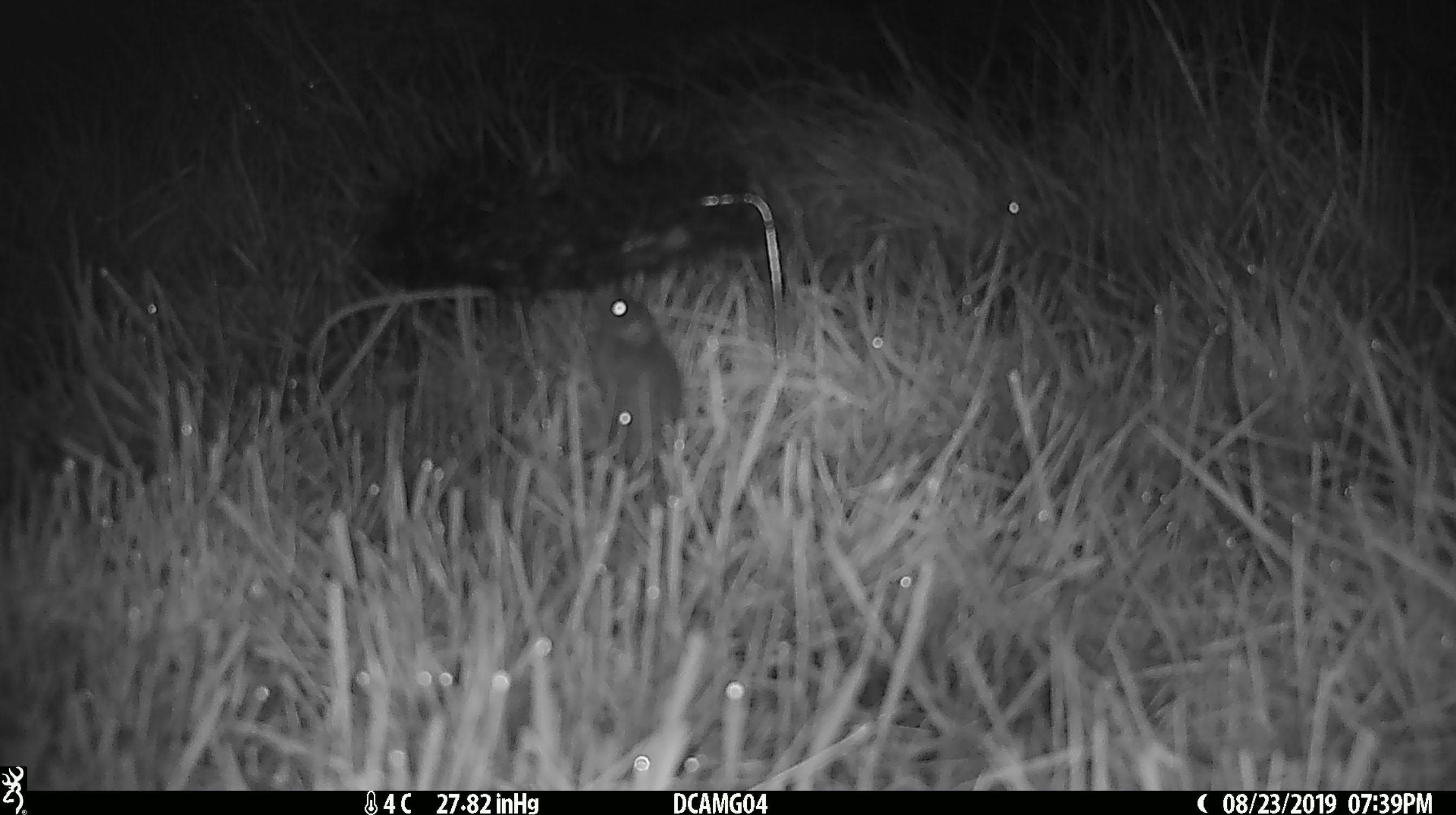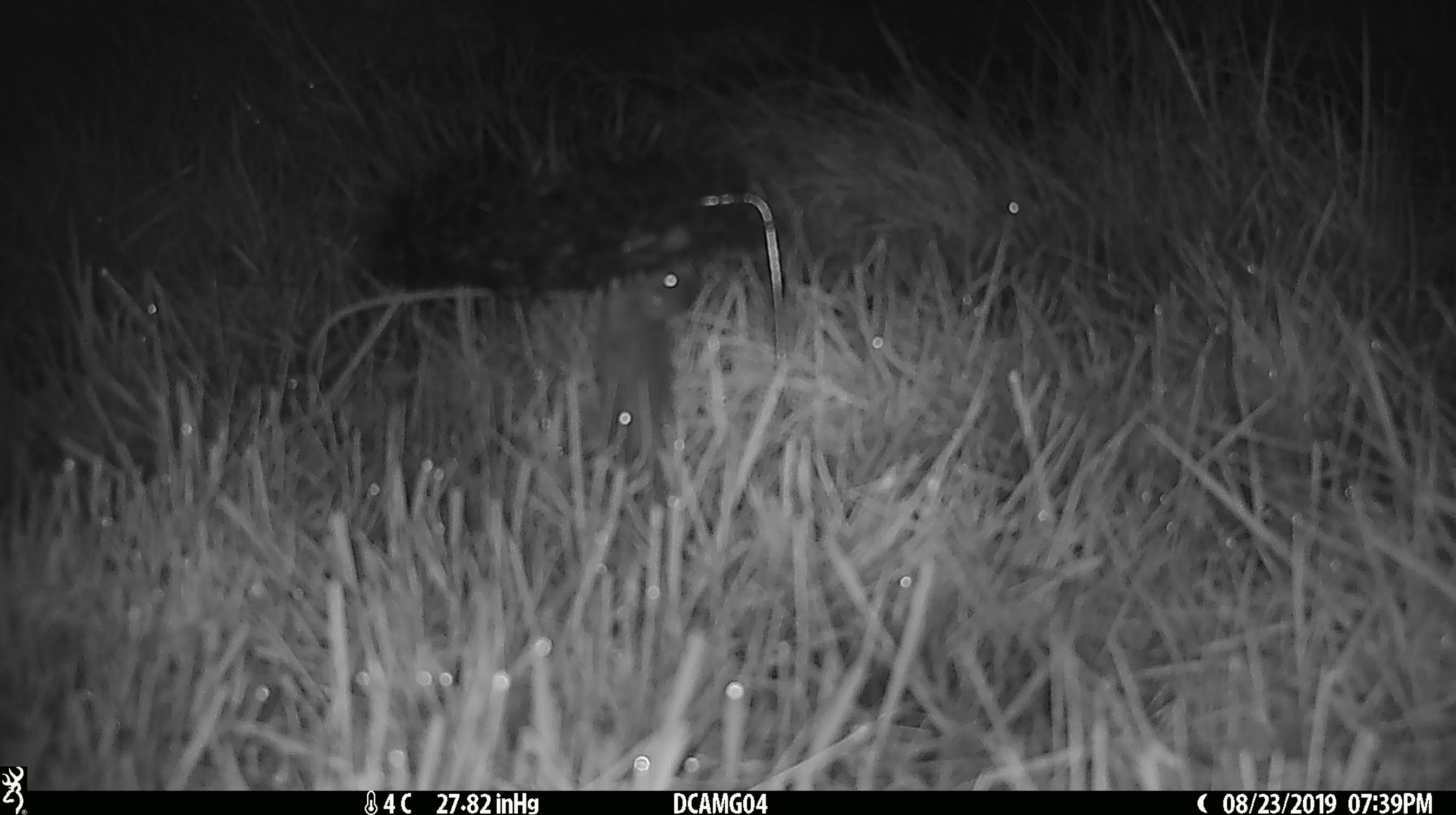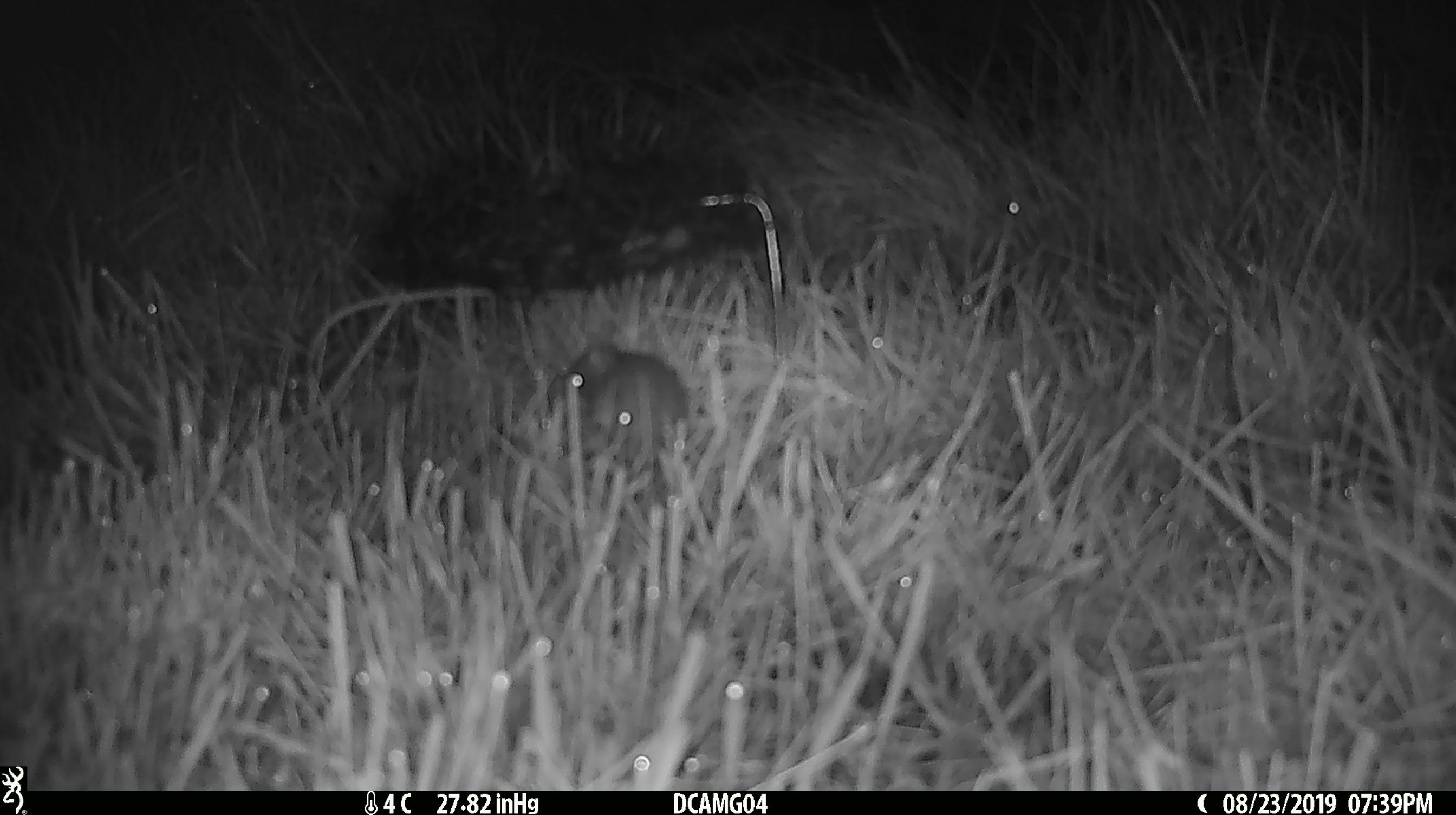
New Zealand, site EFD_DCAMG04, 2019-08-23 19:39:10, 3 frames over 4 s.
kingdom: Animalia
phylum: Chordata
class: Mammalia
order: Rodentia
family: Muridae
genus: Mus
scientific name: Mus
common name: mouse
Mouse (Mus).